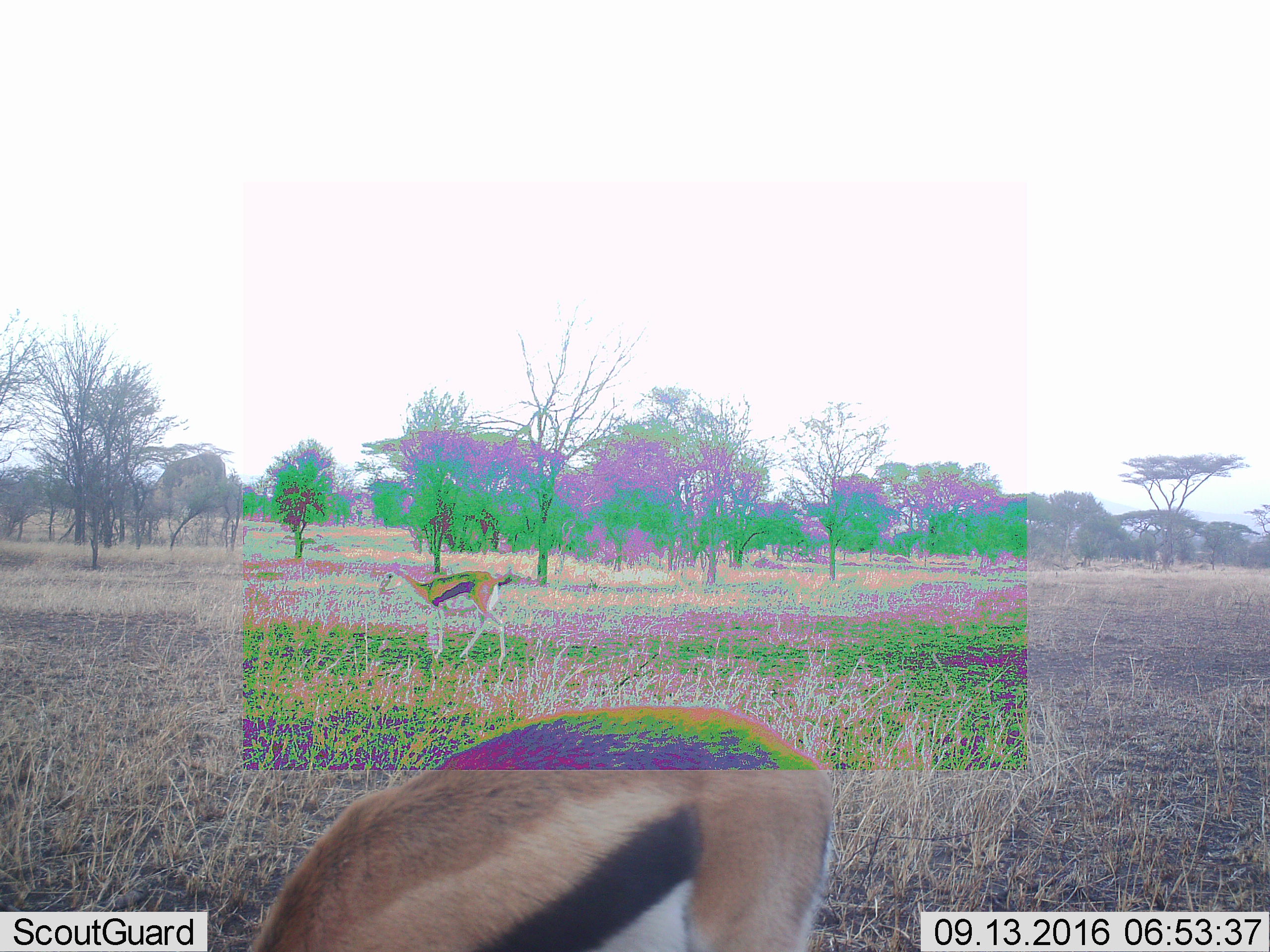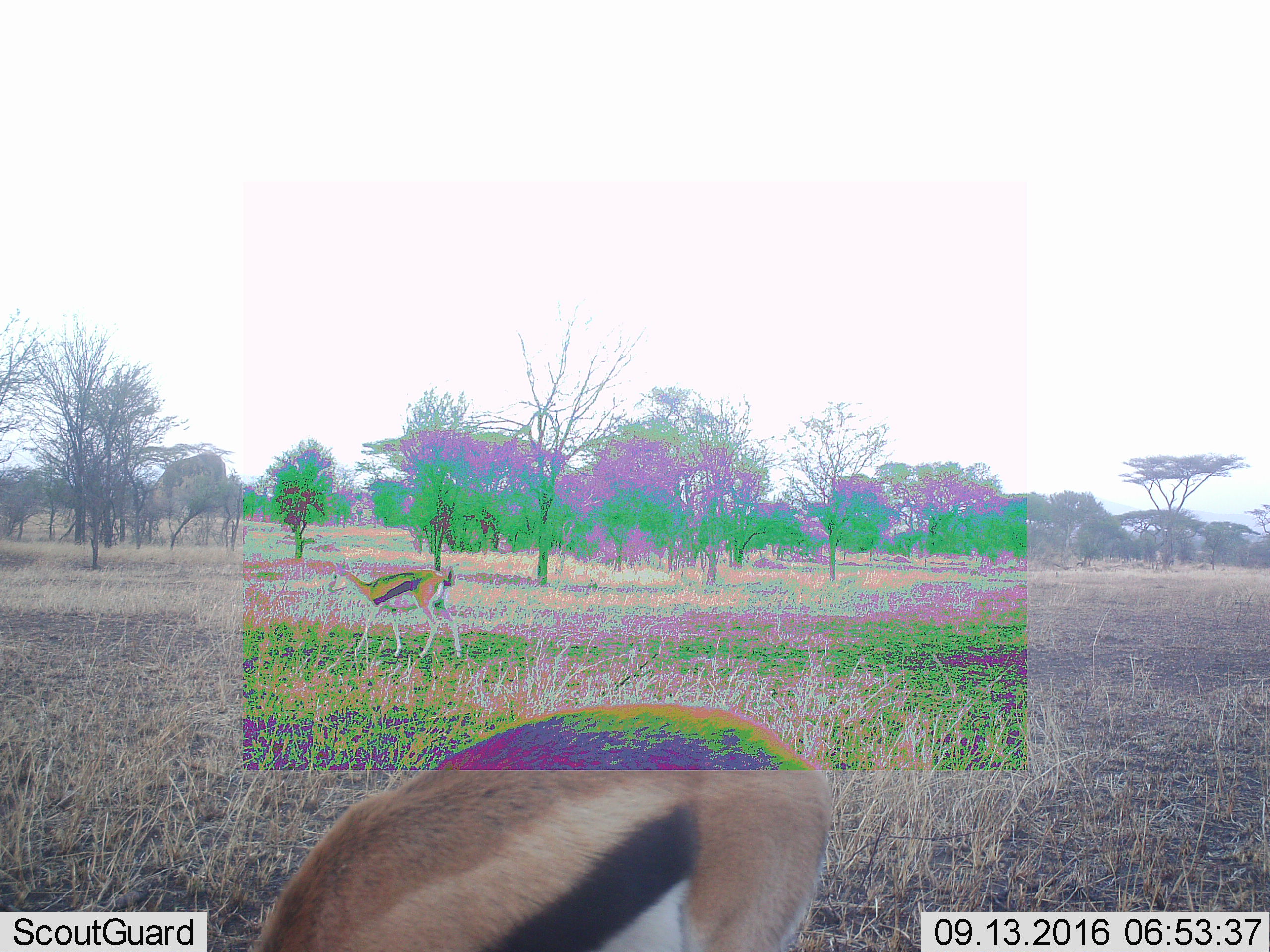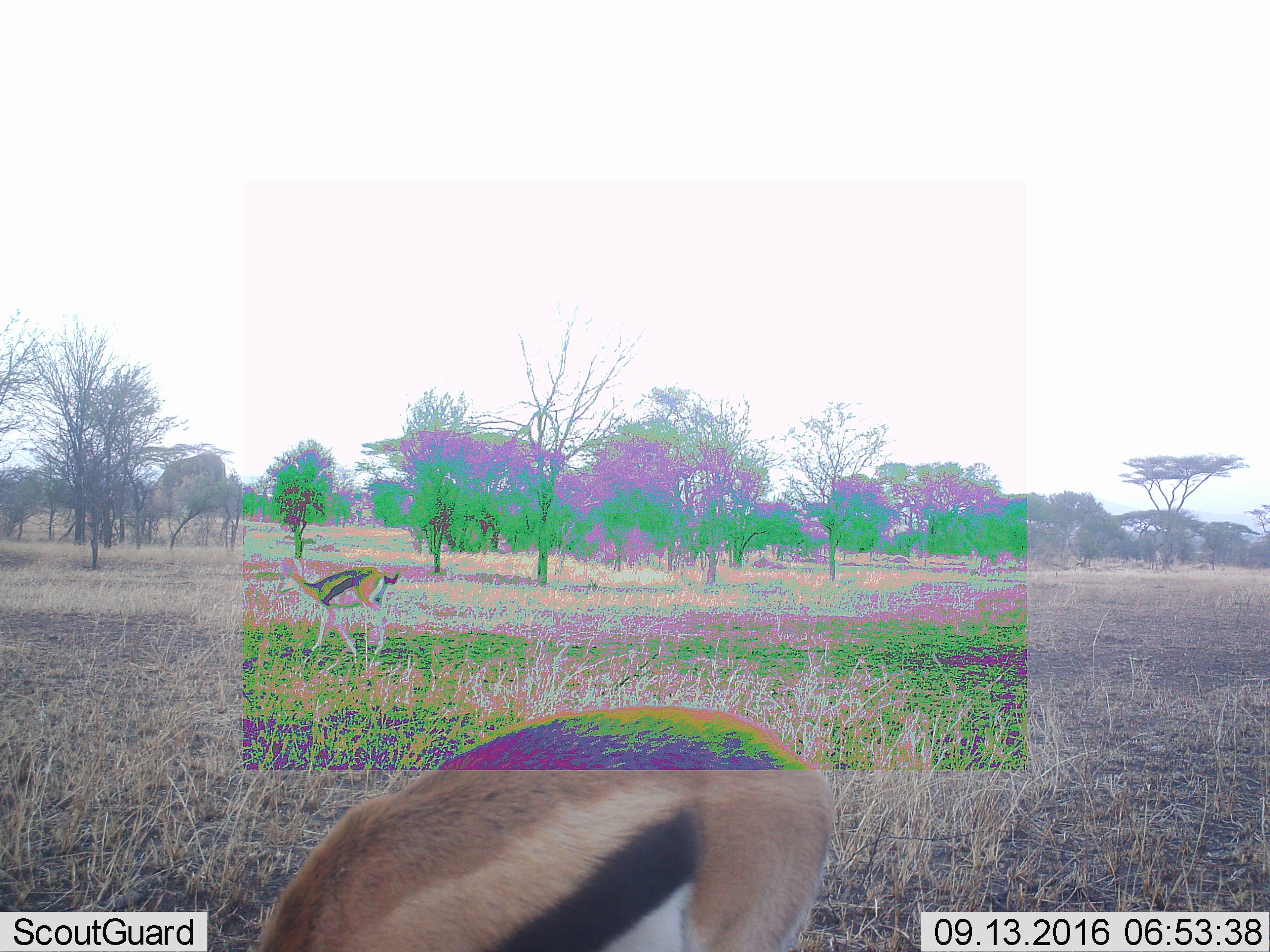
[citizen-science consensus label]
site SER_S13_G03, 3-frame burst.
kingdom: Animalia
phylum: Chordata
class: Mammalia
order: Artiodactyla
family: Bovidae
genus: Eudorcas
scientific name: Eudorcas thomsonii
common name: thomson's gazelle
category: gazellethomsons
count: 2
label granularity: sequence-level